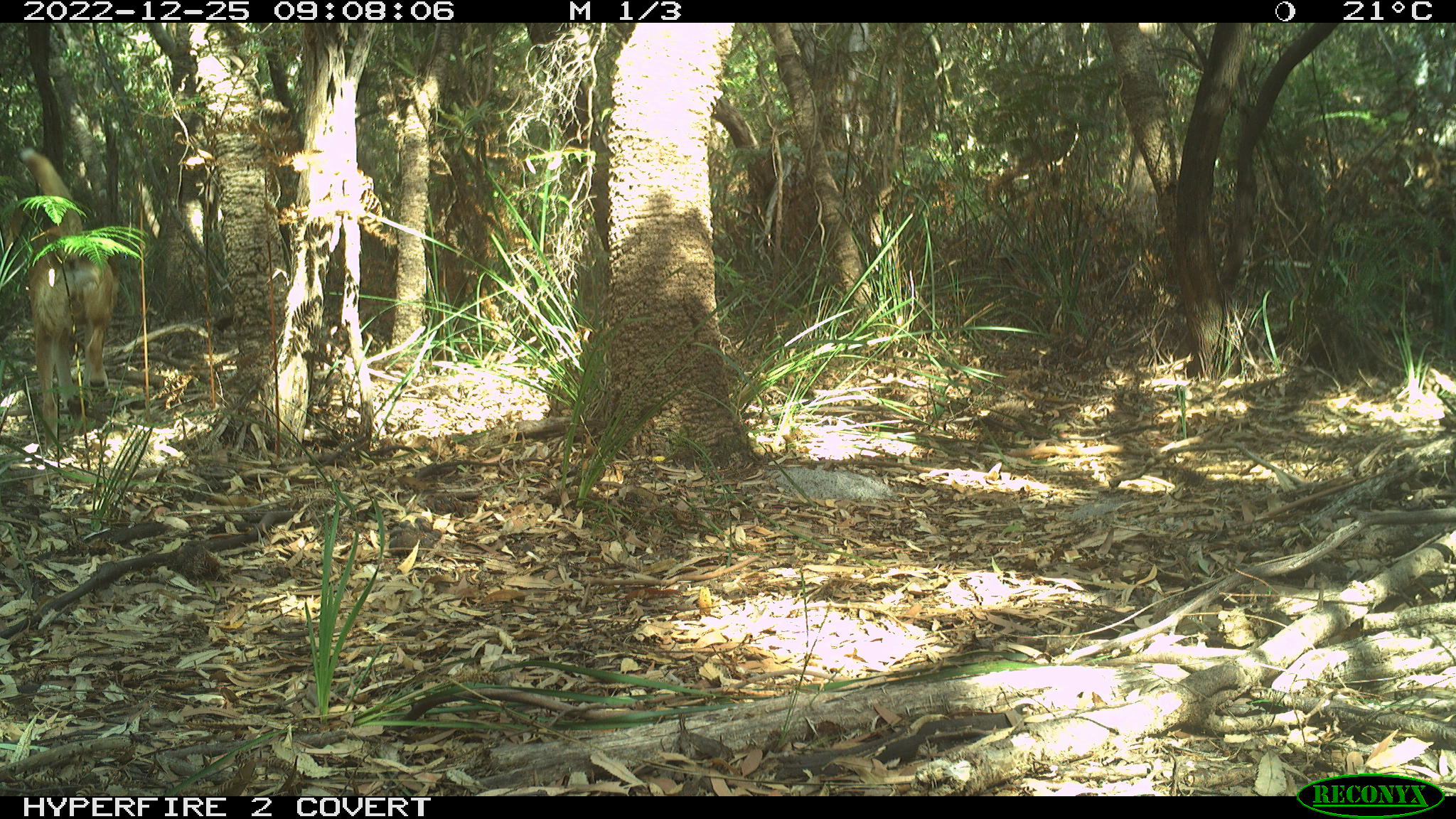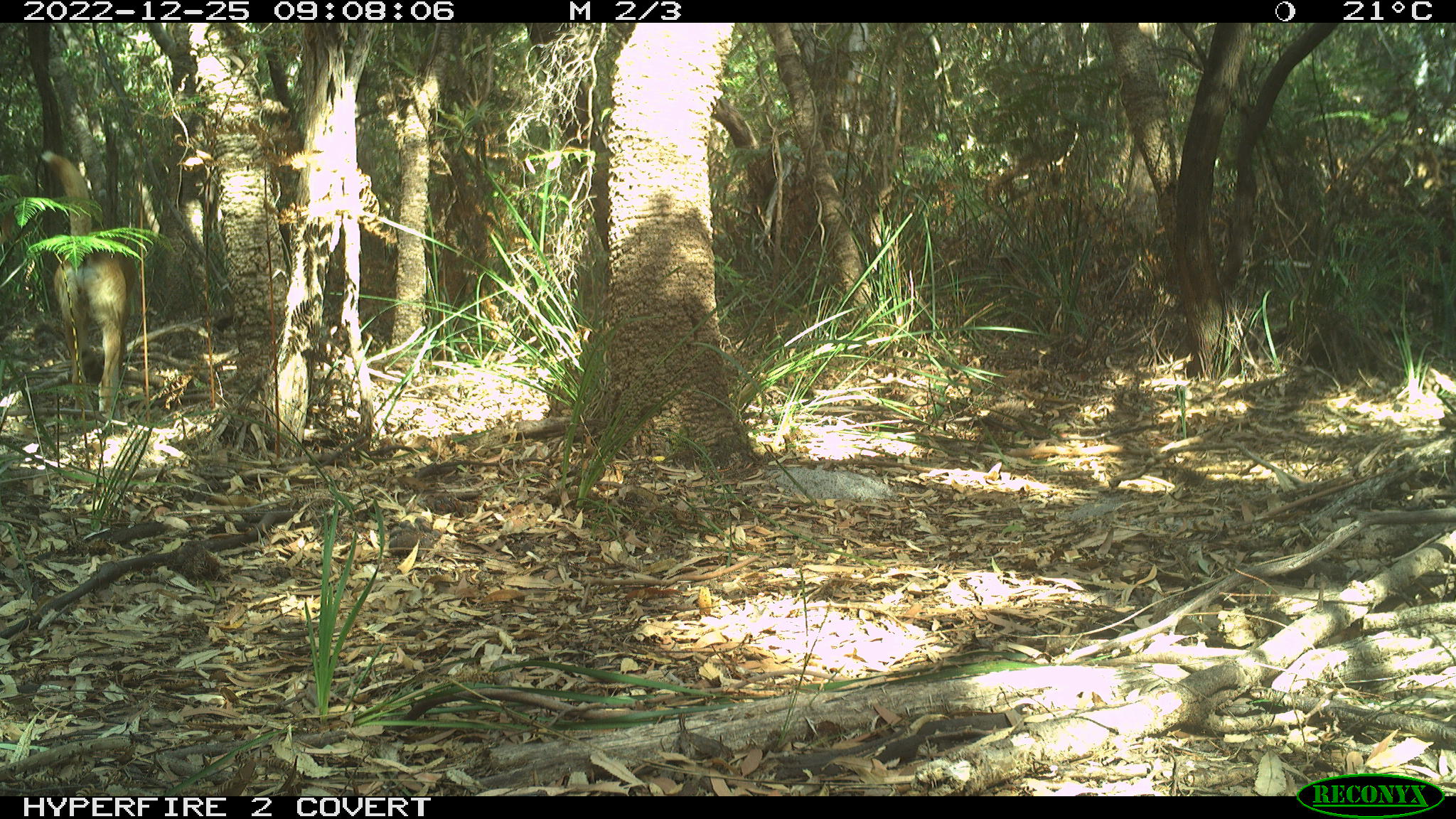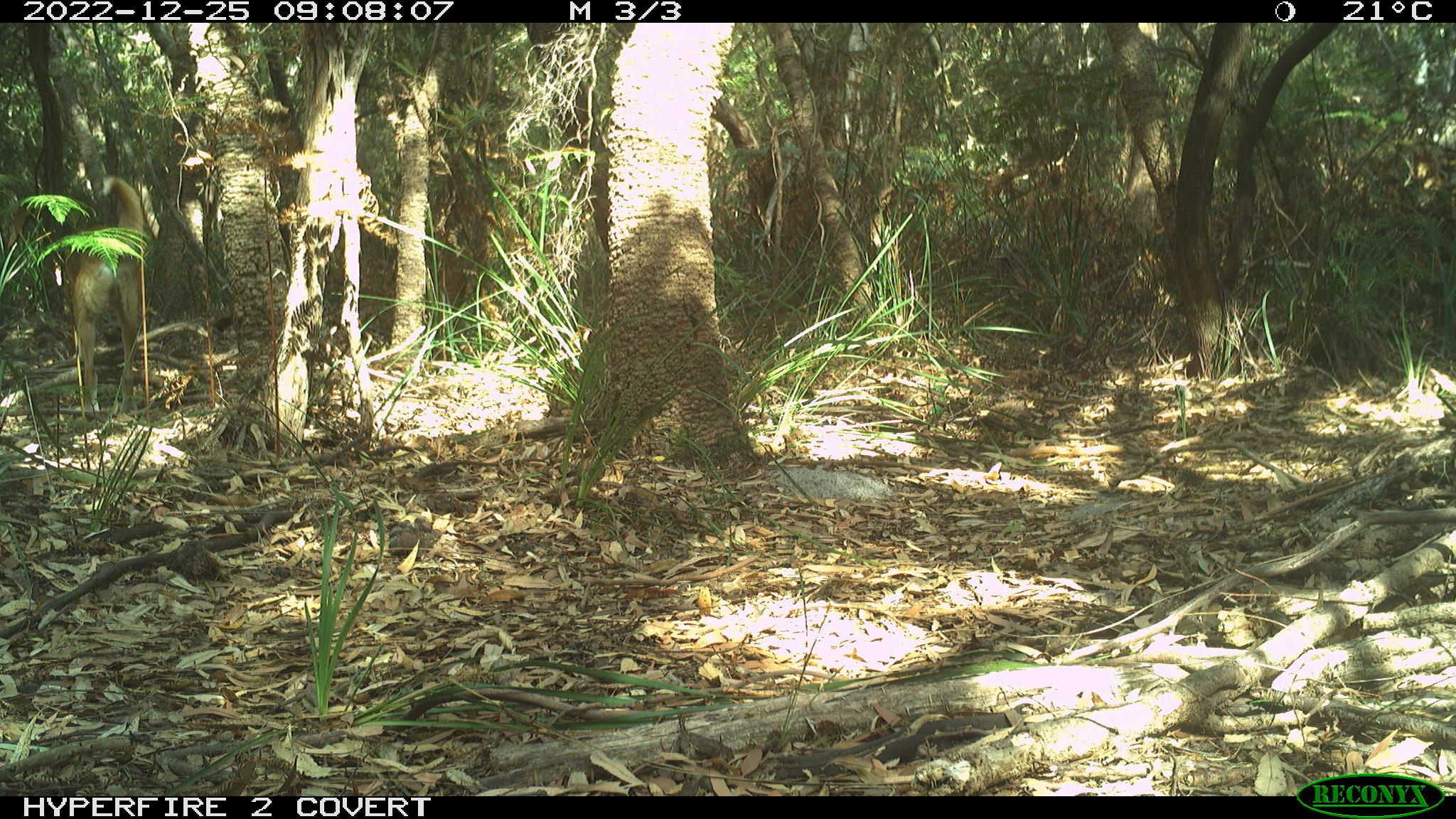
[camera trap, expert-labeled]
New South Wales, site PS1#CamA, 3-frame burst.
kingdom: Animalia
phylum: Chordata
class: Mammalia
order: Carnivora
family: Canidae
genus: Canis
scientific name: Canis familiaris dingo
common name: dingo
Dingo (Canis familiaris dingo).